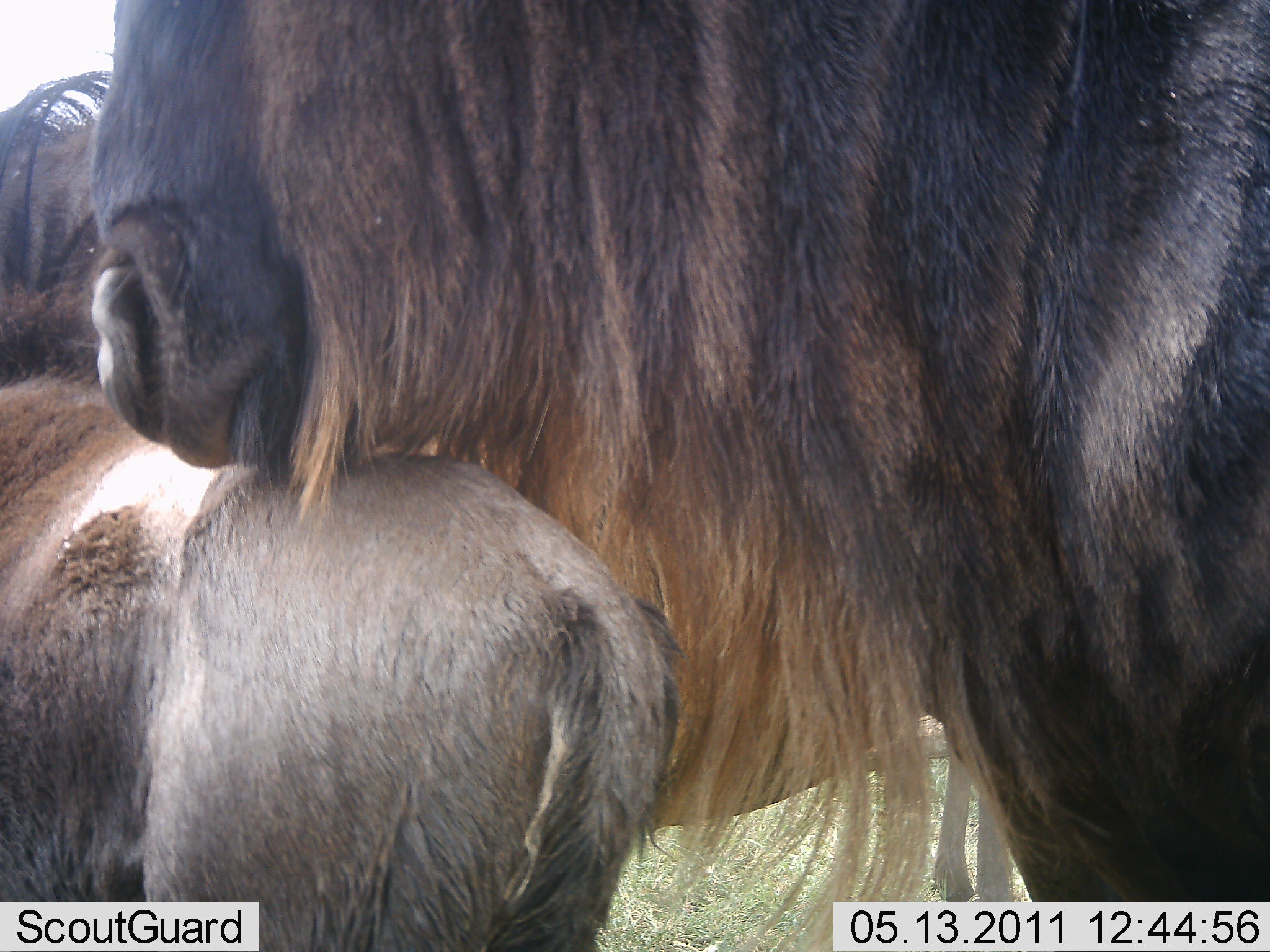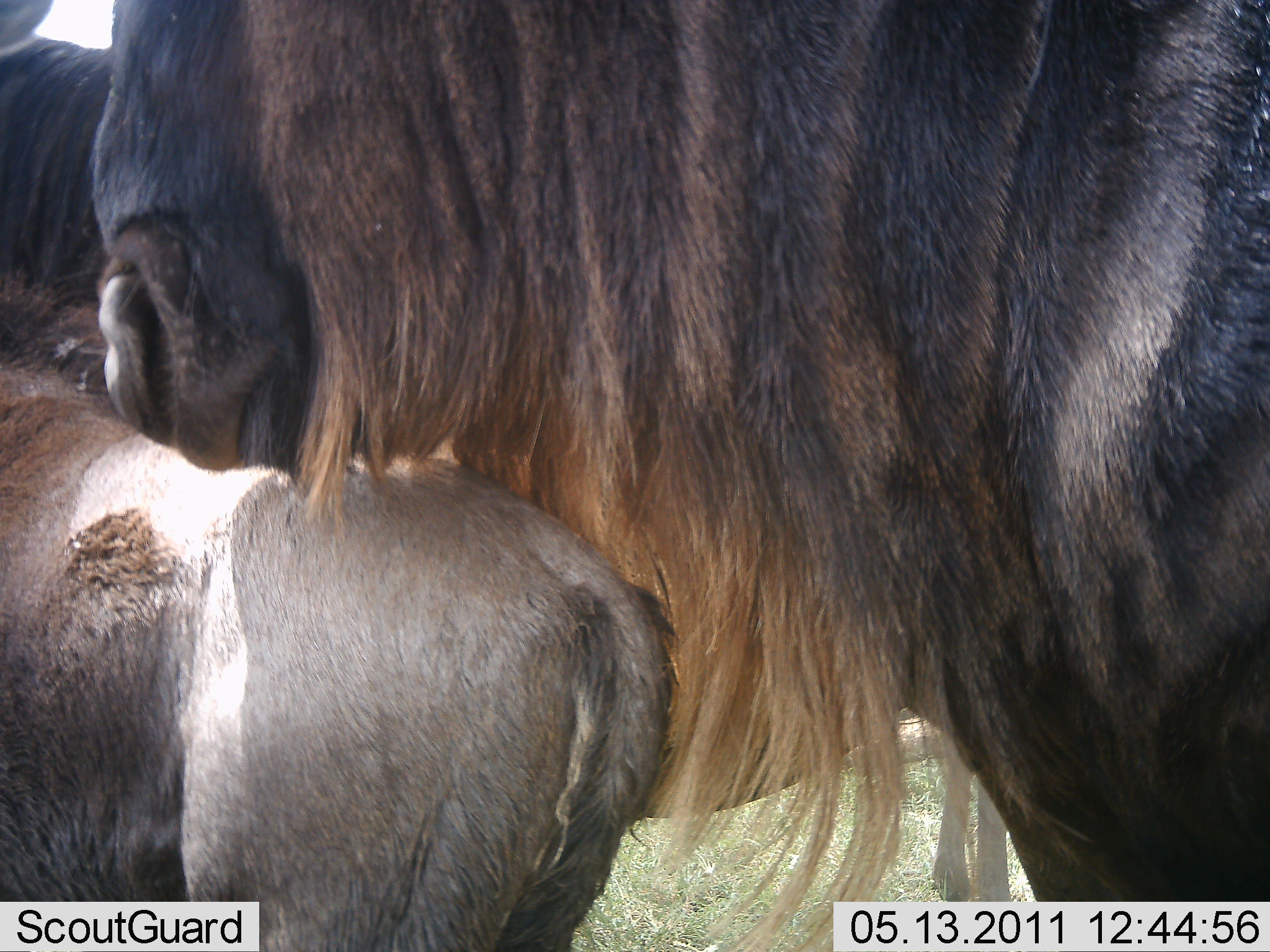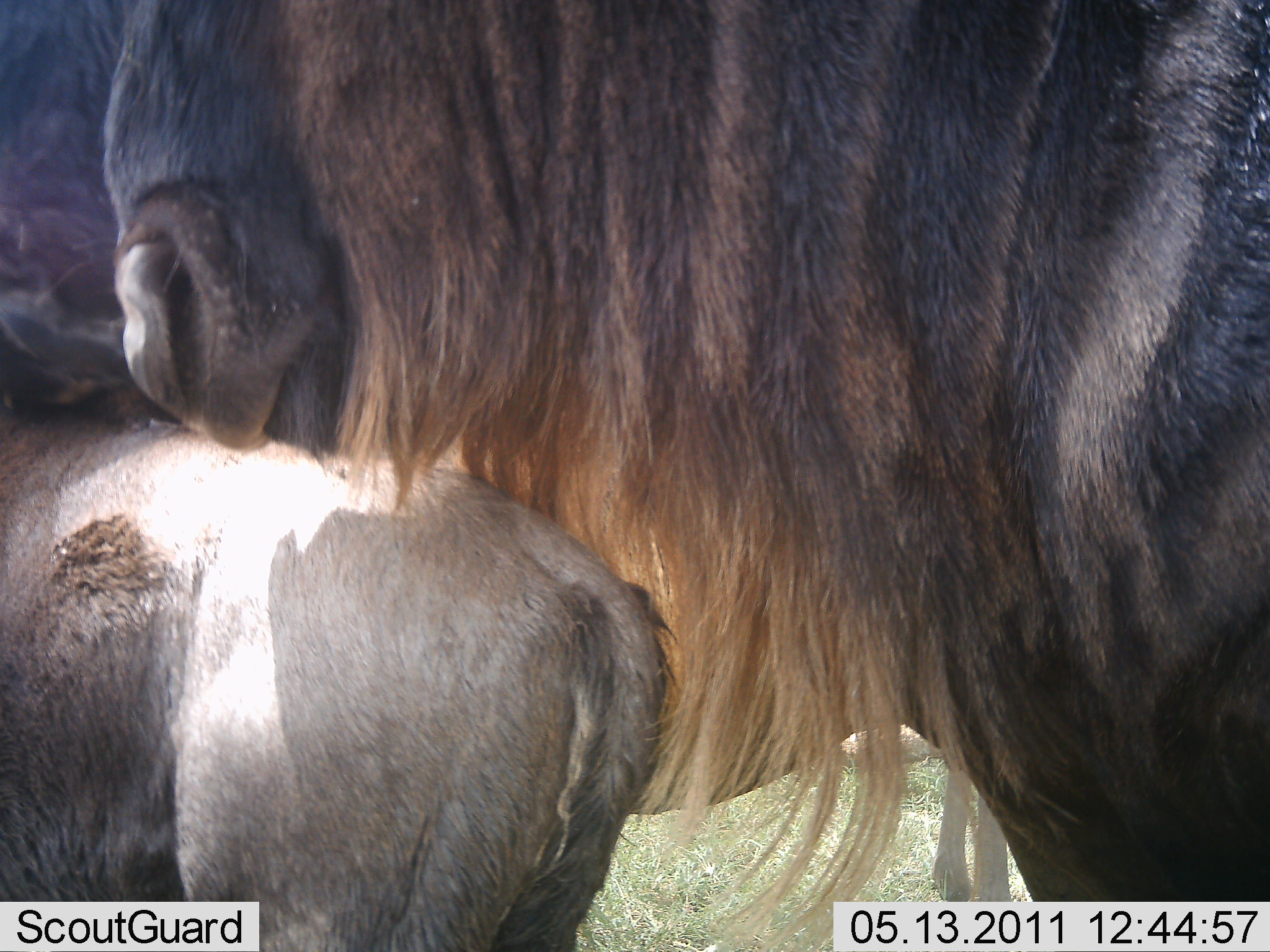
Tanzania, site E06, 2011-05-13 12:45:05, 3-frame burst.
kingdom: Animalia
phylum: Chordata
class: Mammalia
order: Artiodactyla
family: Bovidae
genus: Connochaetes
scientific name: Connochaetes taurinus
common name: blue wildebeest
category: wildebeest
Wildebeest (blue wildebeest) (Connochaetes taurinus), count 3. Behavior (volunteer vote fractions): standing 82%, resting 9%, moving 0%, interacting 36%. Young present (vote fraction): 82%. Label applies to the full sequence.